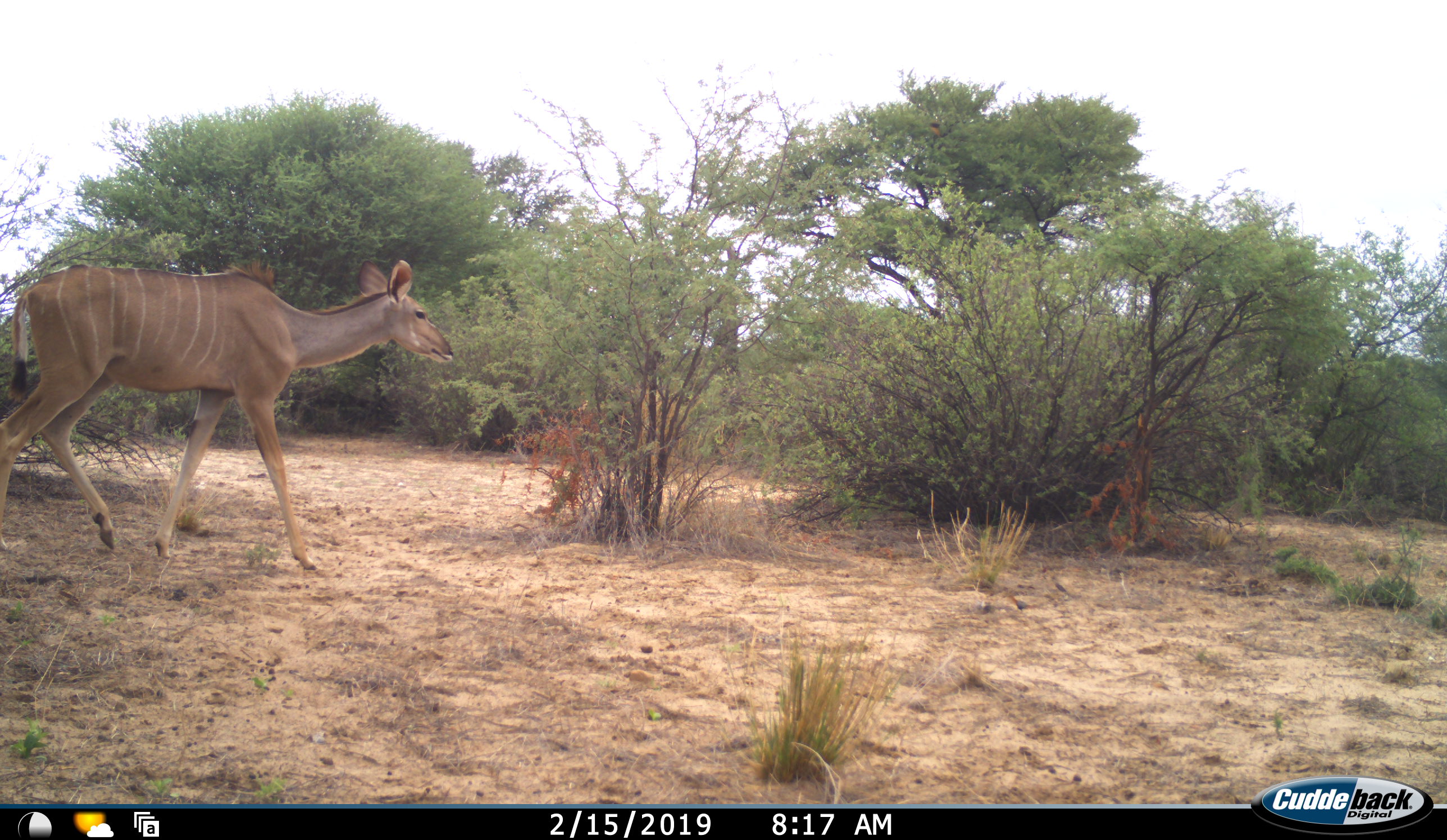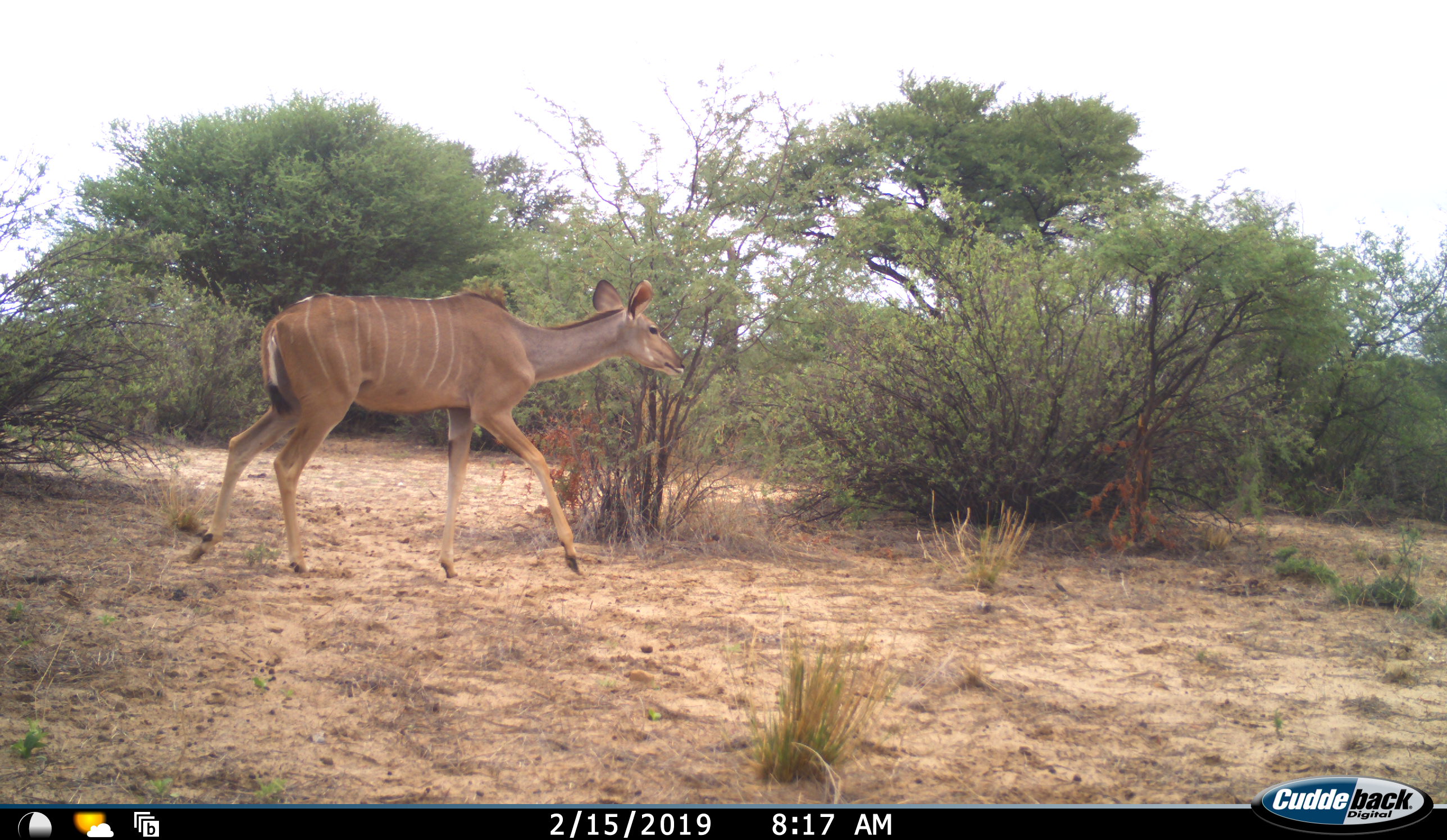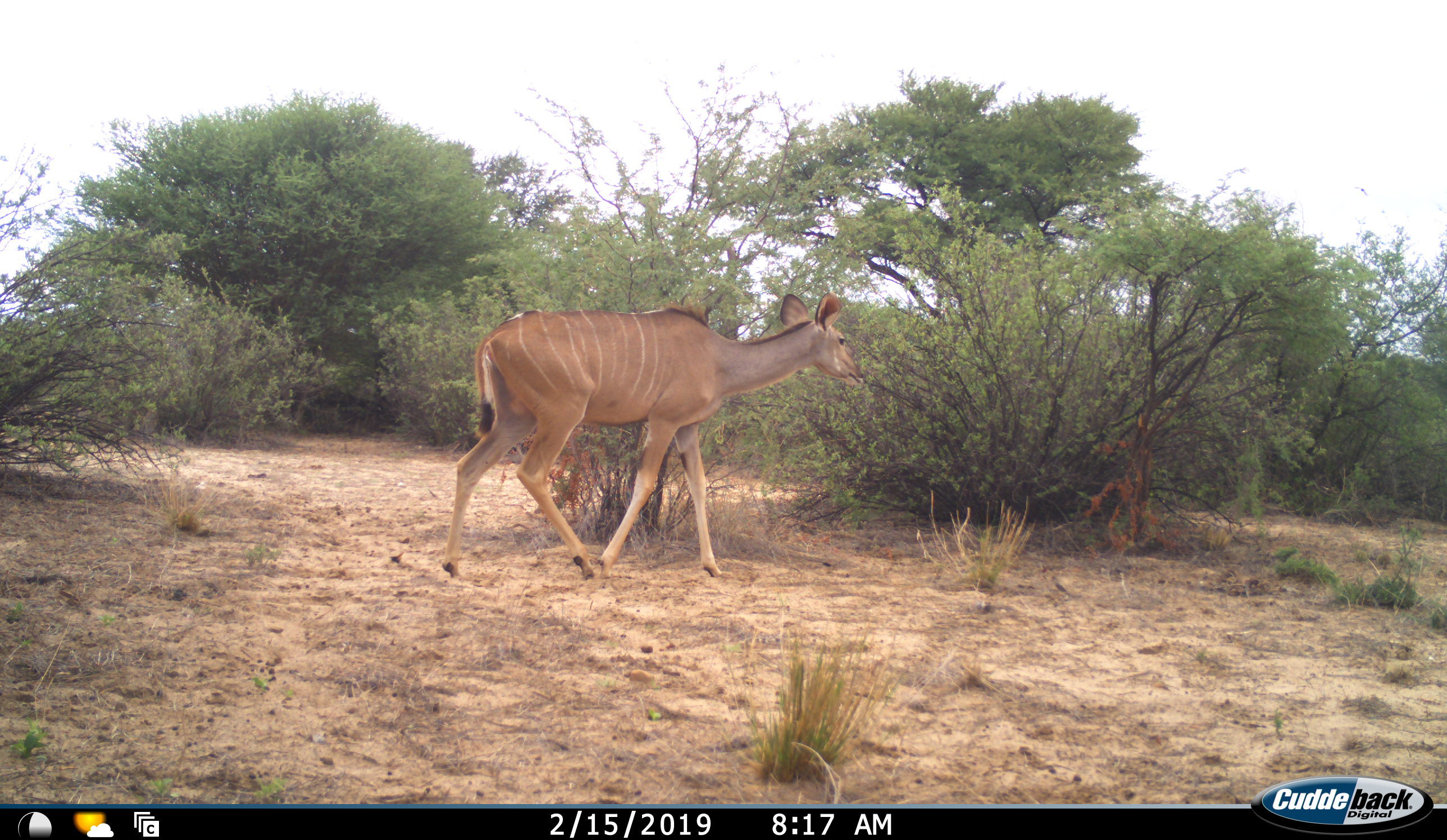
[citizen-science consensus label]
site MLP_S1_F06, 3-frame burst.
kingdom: Animalia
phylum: Chordata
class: Mammalia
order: Artiodactyla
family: Bovidae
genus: Tragelaphus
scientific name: Tragelaphus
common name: kudu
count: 1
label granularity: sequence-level